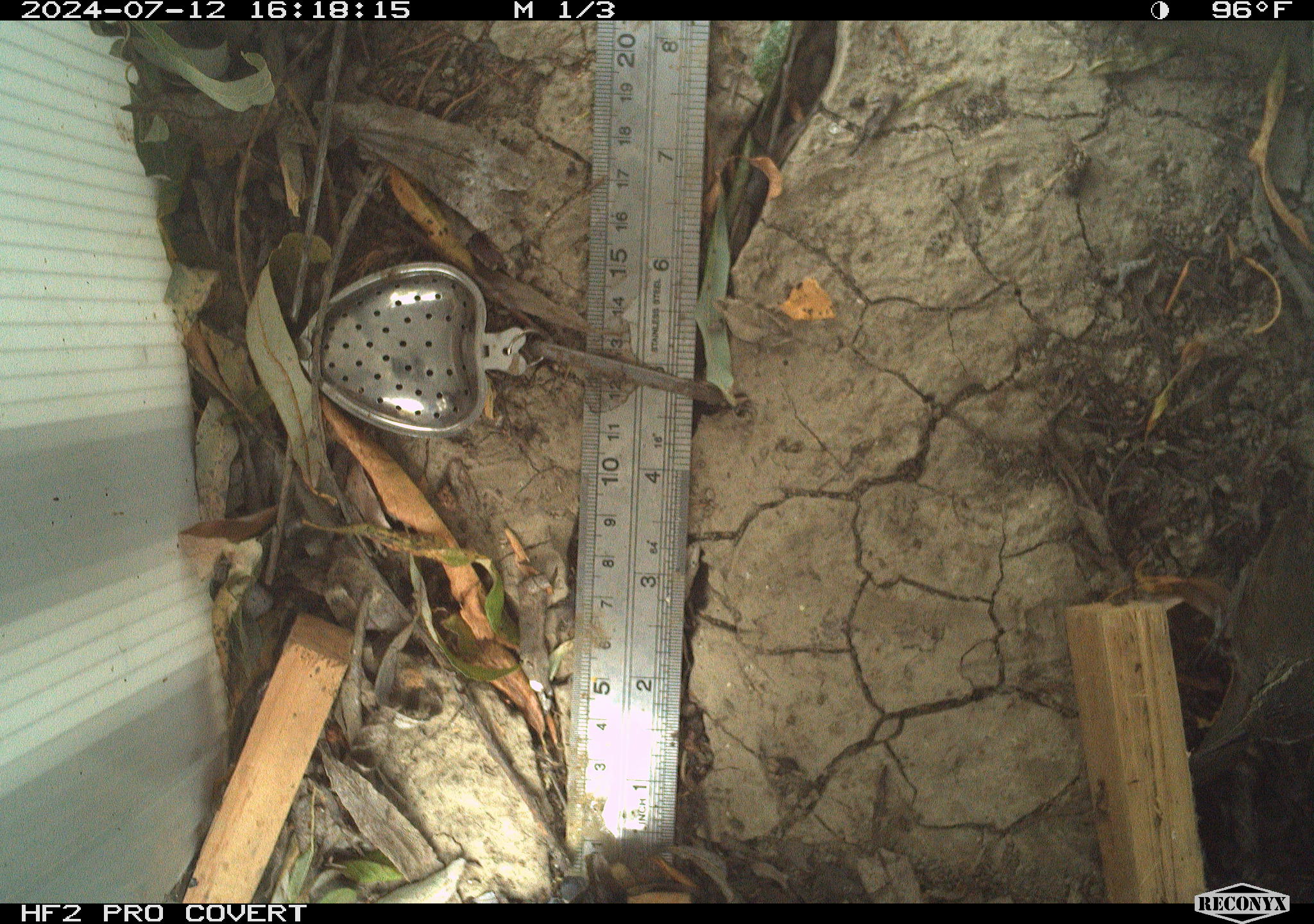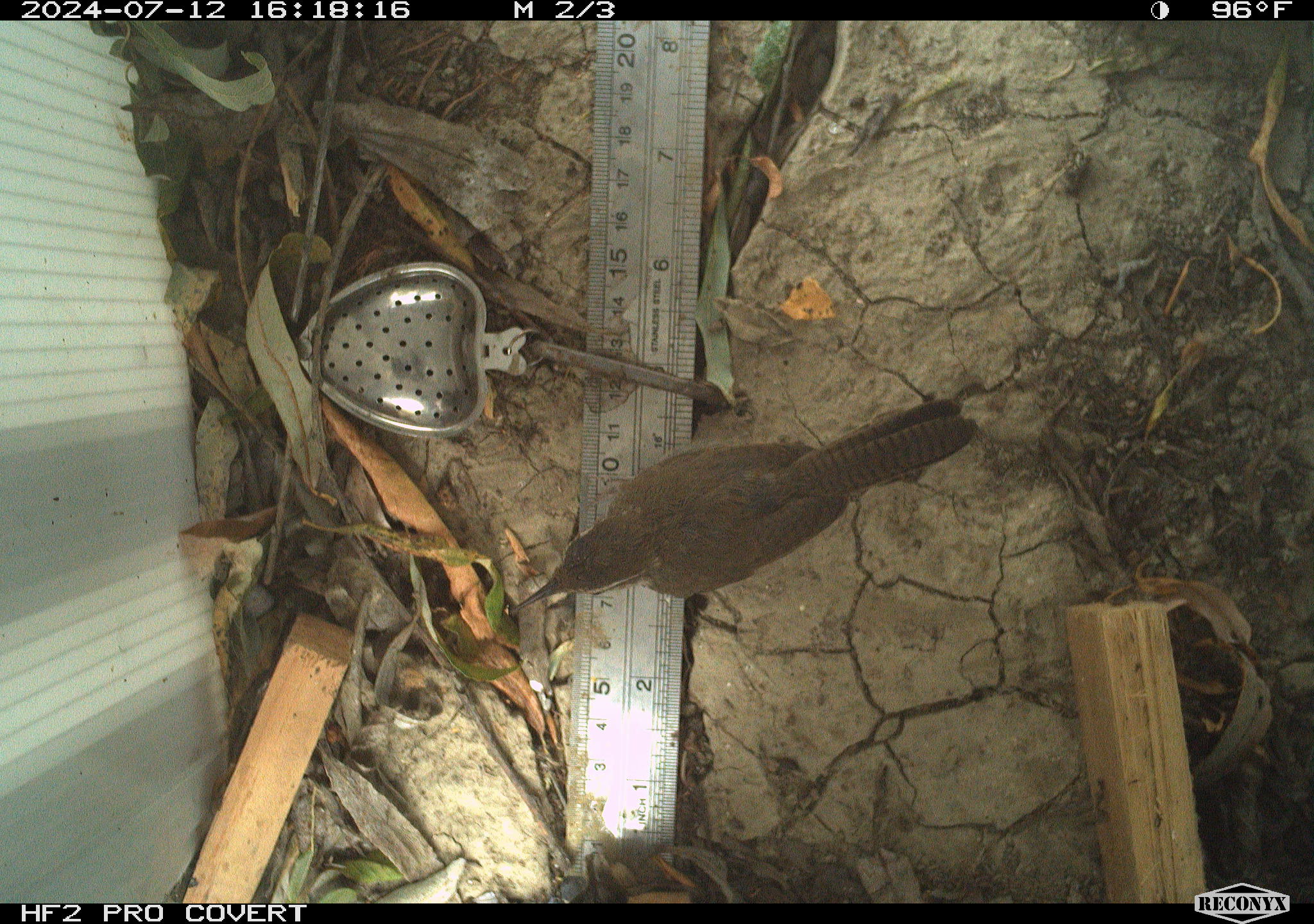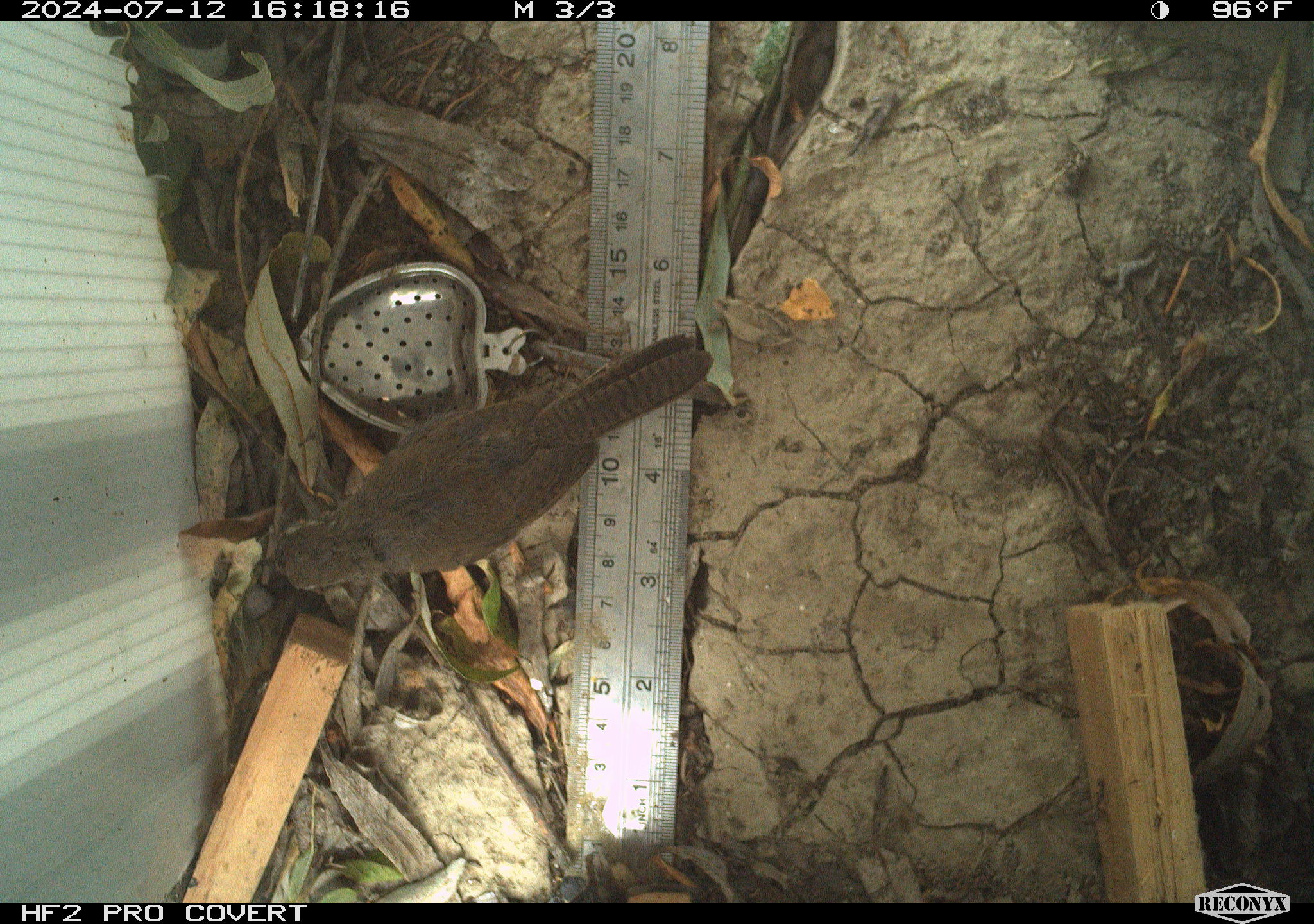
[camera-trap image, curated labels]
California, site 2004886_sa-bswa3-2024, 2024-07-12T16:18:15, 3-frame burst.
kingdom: Animalia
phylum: Chordata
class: Aves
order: Passeriformes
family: Troglodytidae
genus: Thryomanes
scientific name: Thryomanes bewickii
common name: bewick's wren